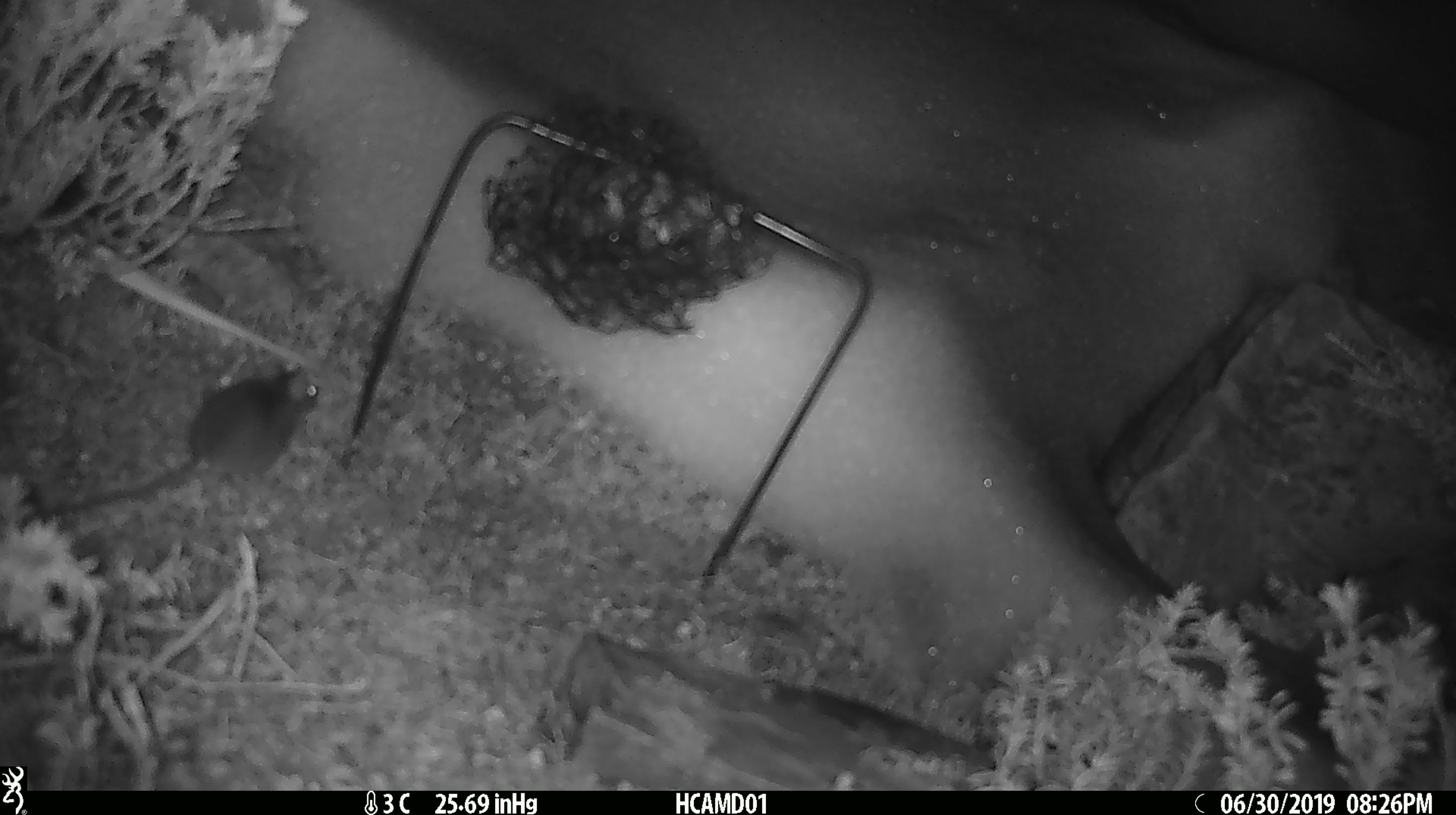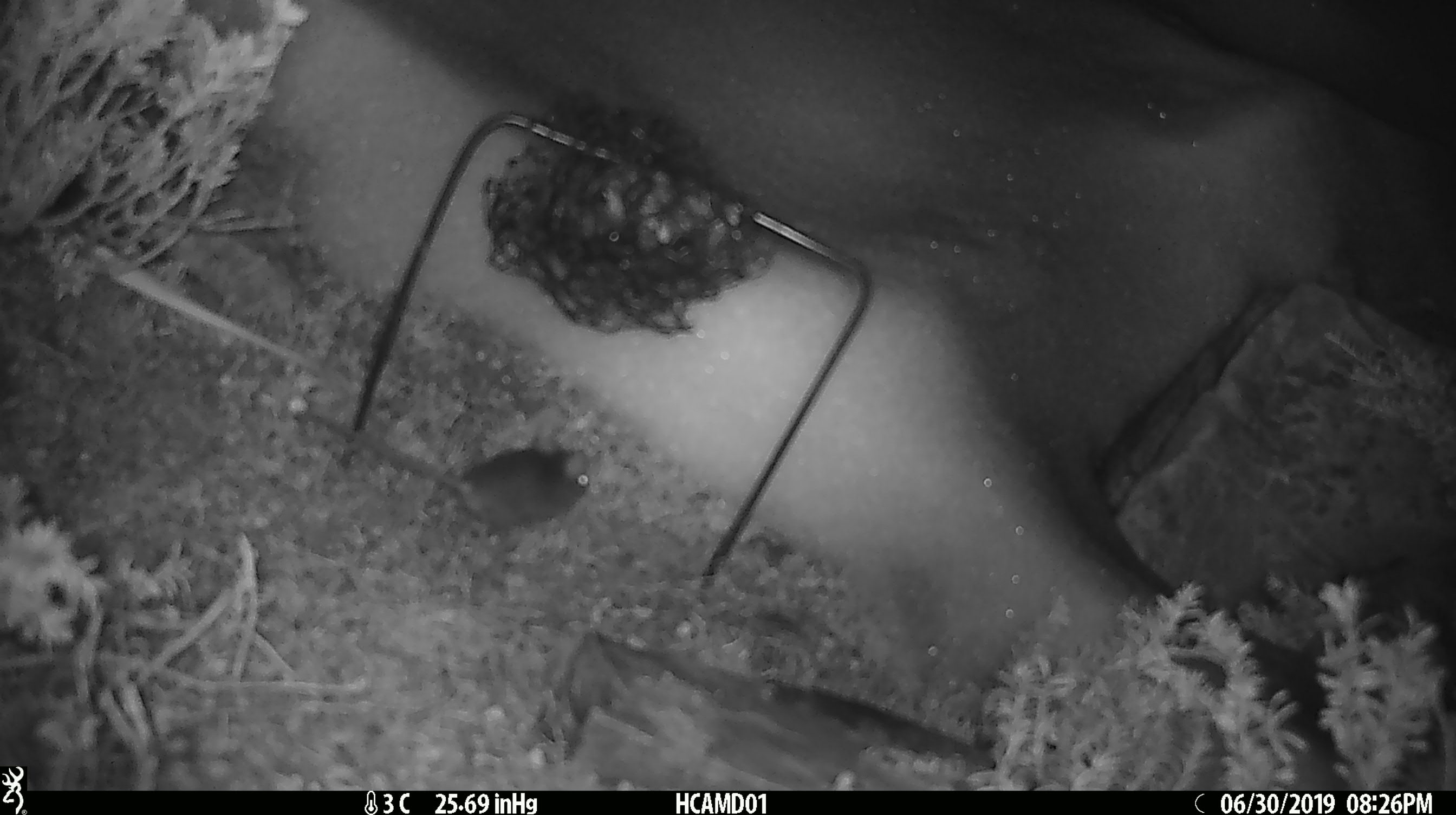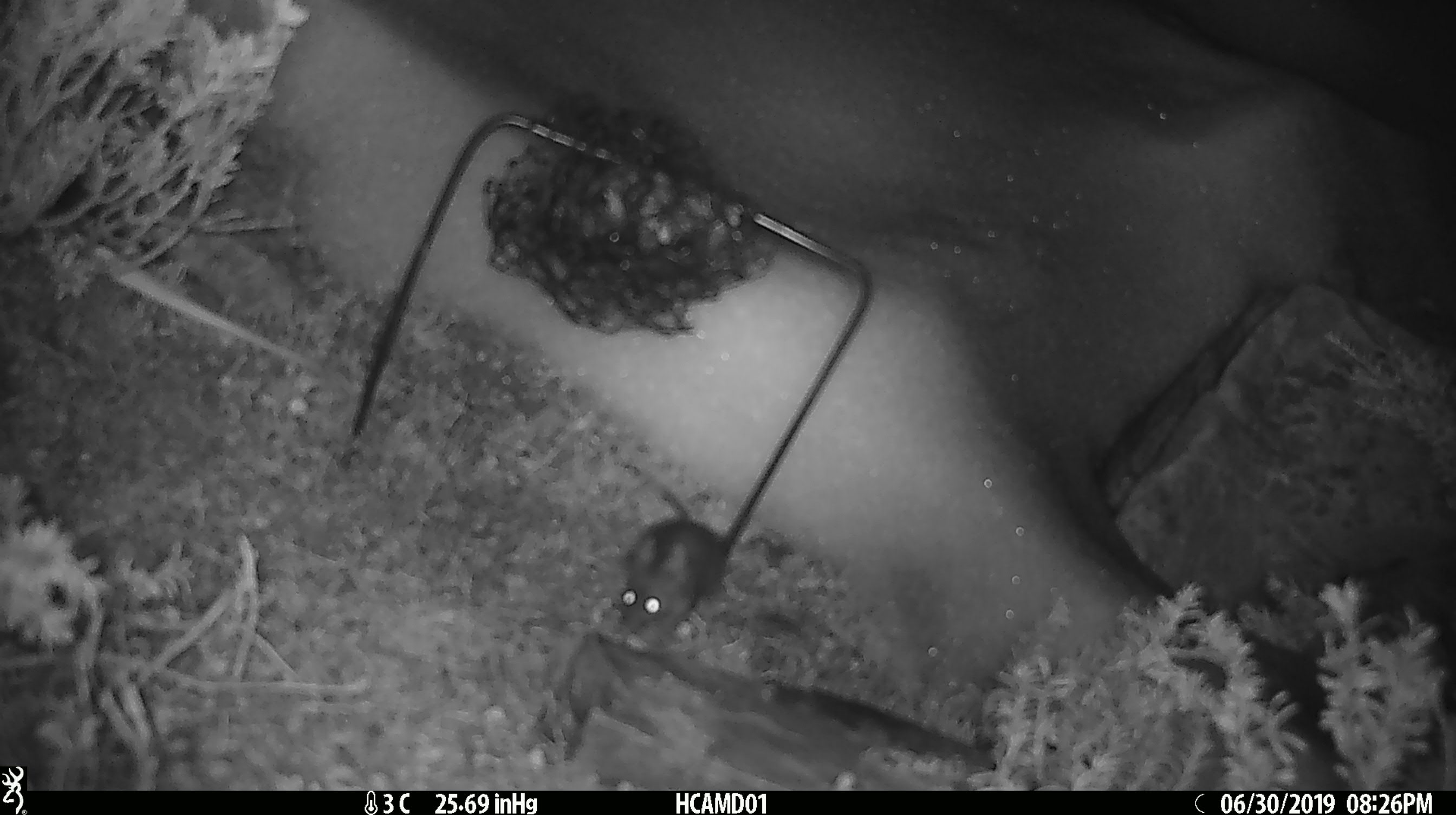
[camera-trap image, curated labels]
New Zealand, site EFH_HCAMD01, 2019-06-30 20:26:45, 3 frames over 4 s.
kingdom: Animalia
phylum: Chordata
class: Mammalia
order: Rodentia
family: Muridae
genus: Mus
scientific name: Mus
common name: mouse